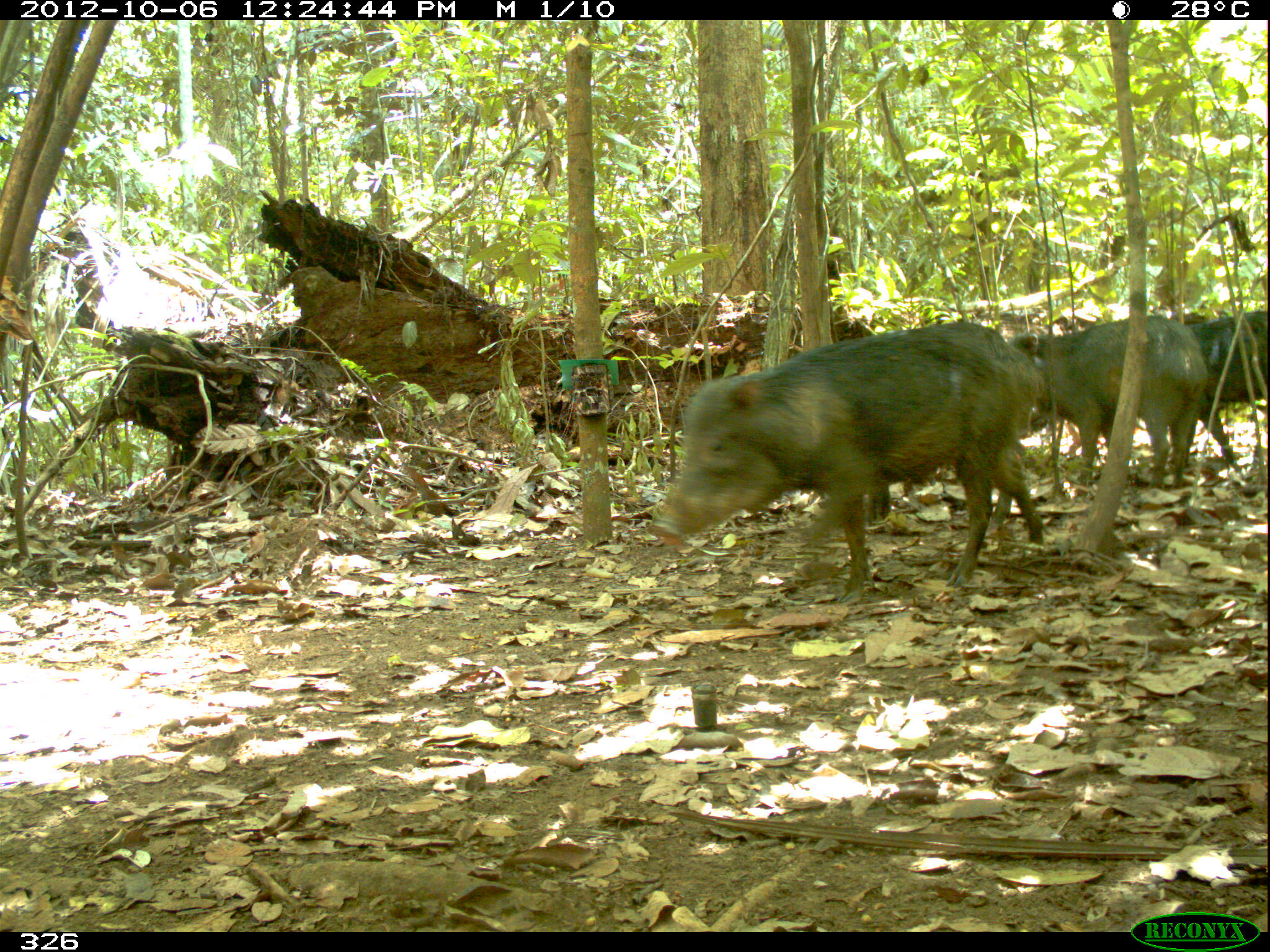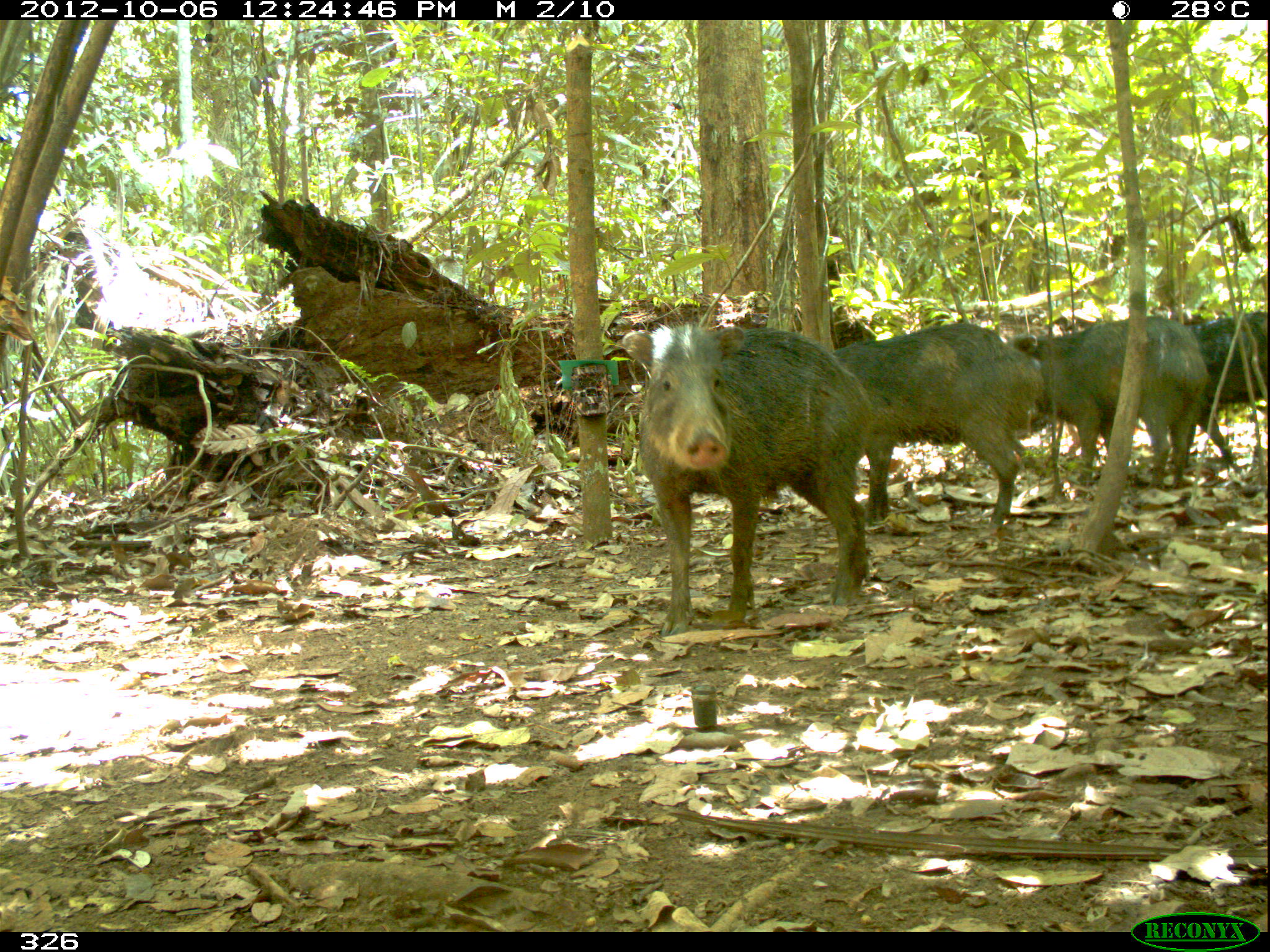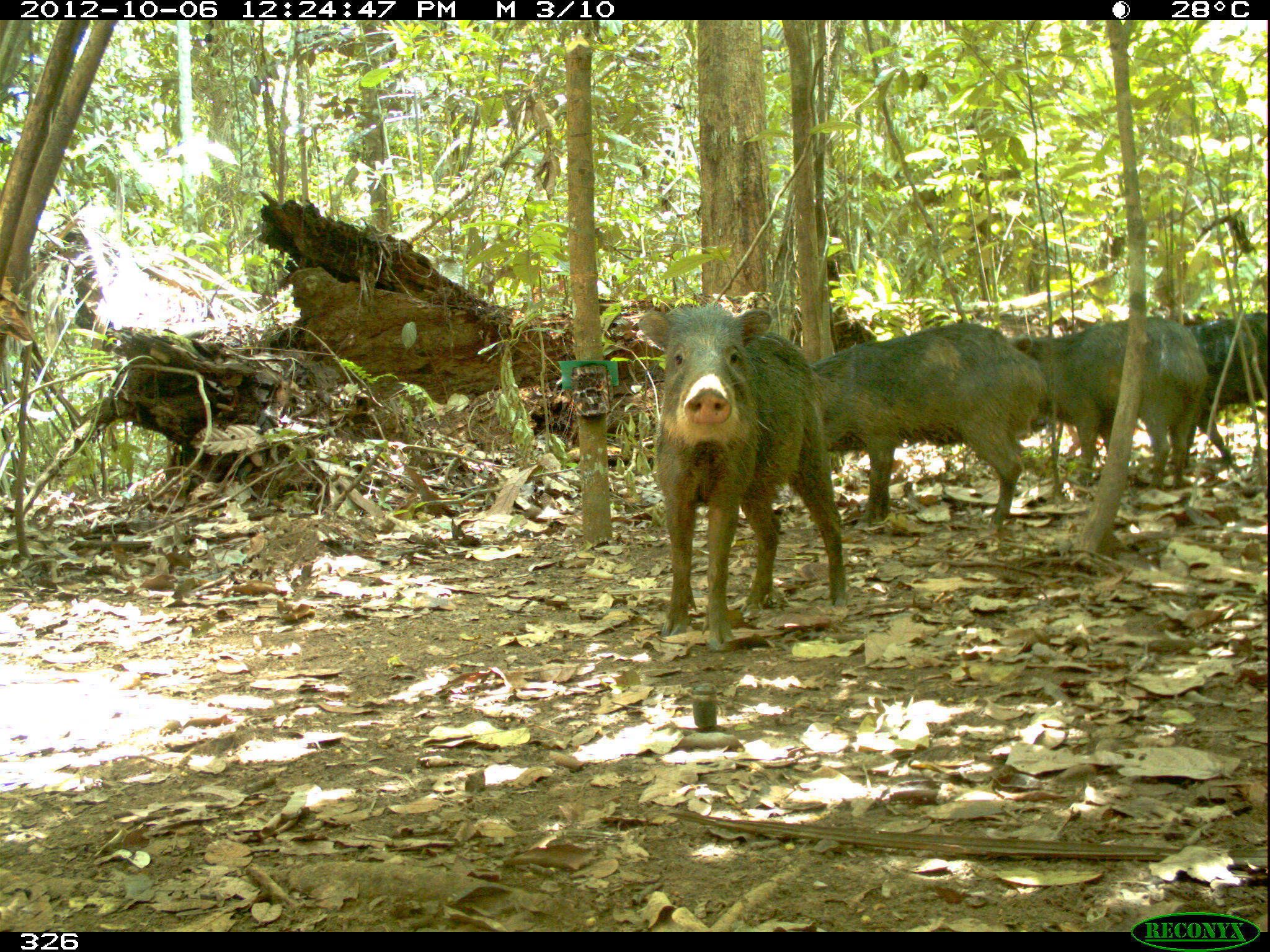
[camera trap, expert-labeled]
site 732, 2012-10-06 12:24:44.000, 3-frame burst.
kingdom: Animalia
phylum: Chordata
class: Mammalia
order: Artiodactyla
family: Tayassuidae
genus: Tayassu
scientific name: Tayassu pecari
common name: white-lipped peccary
Tayassu pecari (white-lipped peccary).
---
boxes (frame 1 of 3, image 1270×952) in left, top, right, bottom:
tayassu pecari: 646, 320, 1046, 601; 1005, 314, 1208, 491; 1185, 310, 1268, 469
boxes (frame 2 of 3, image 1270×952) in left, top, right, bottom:
tayassu pecari: 622, 325, 876, 632; 832, 322, 1045, 532; 1007, 315, 1207, 499; 1185, 310, 1267, 464